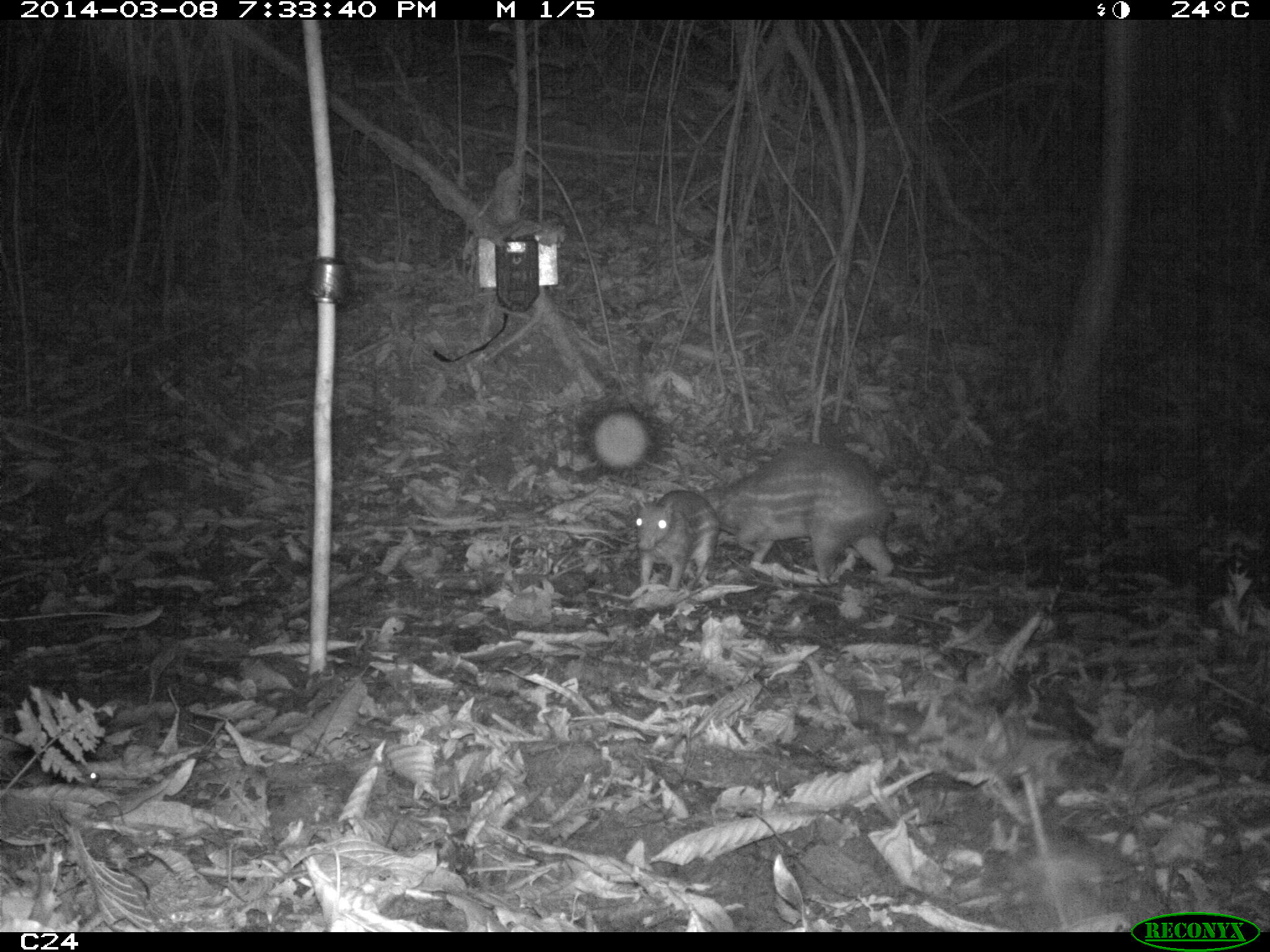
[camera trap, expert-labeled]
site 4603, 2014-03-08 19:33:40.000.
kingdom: Animalia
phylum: Chordata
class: Mammalia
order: Rodentia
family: Cuniculidae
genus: Cuniculus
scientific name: Cuniculus paca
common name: spotted paca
Cuniculus paca (spotted paca), count 2, age adult, sex female.